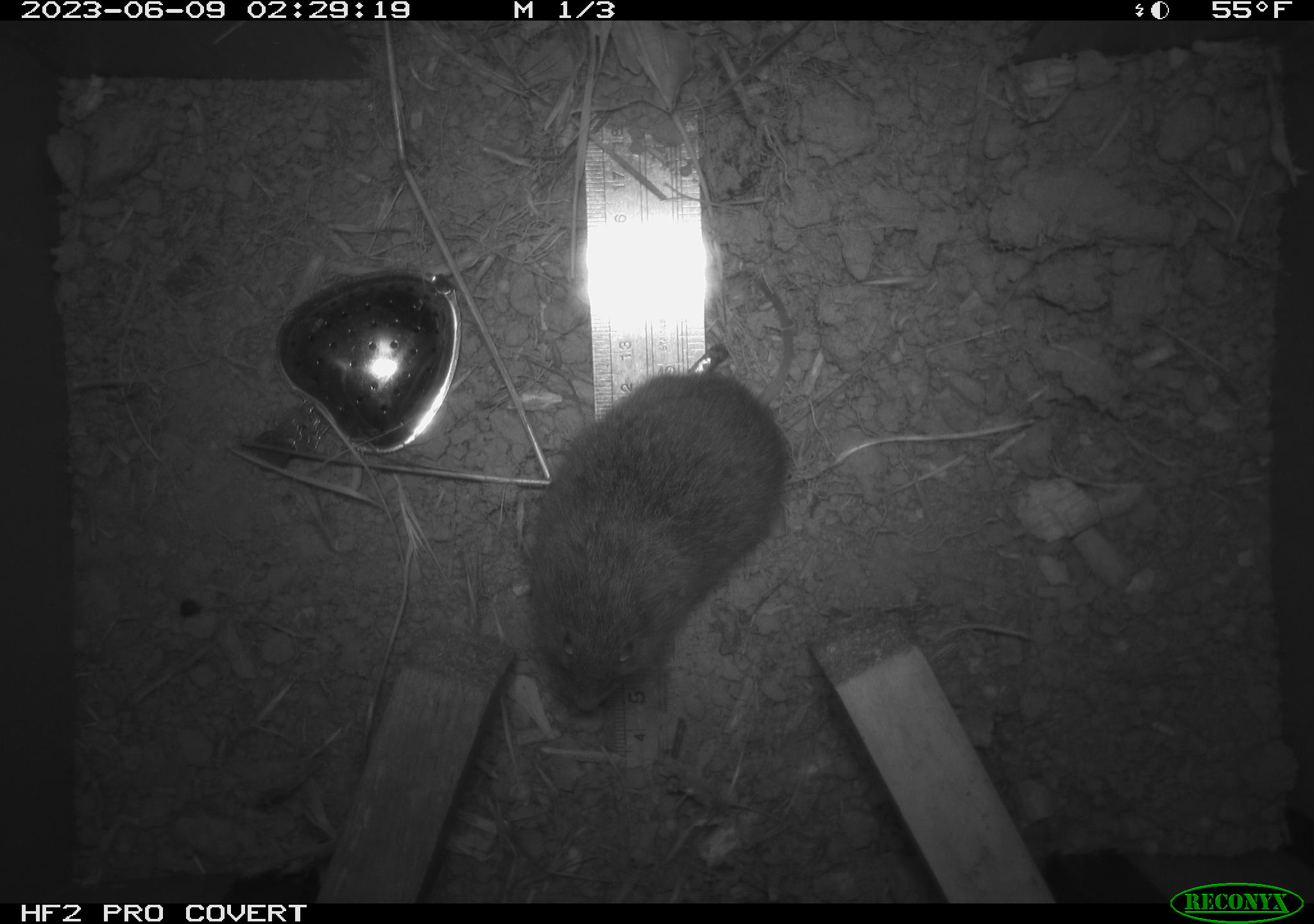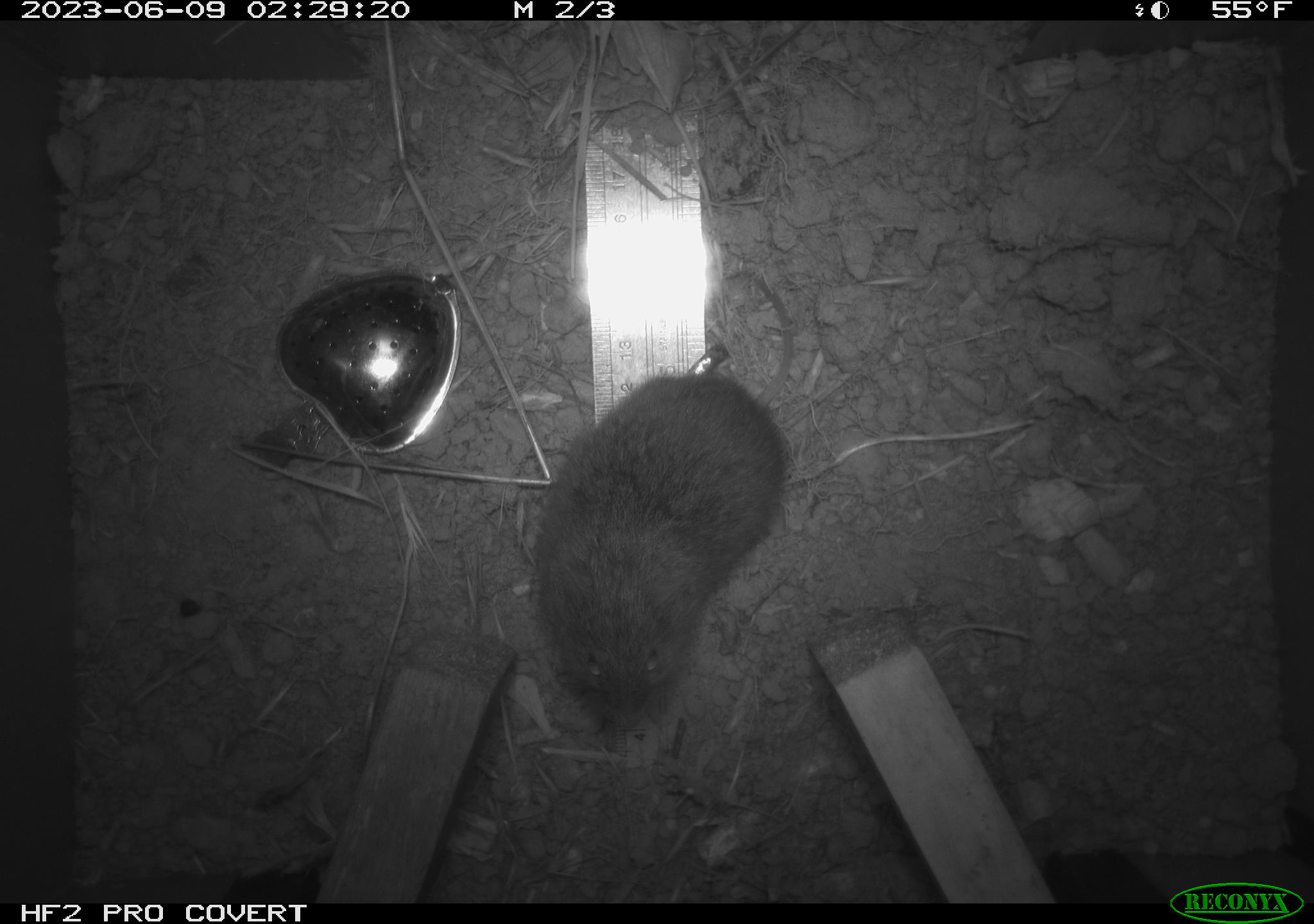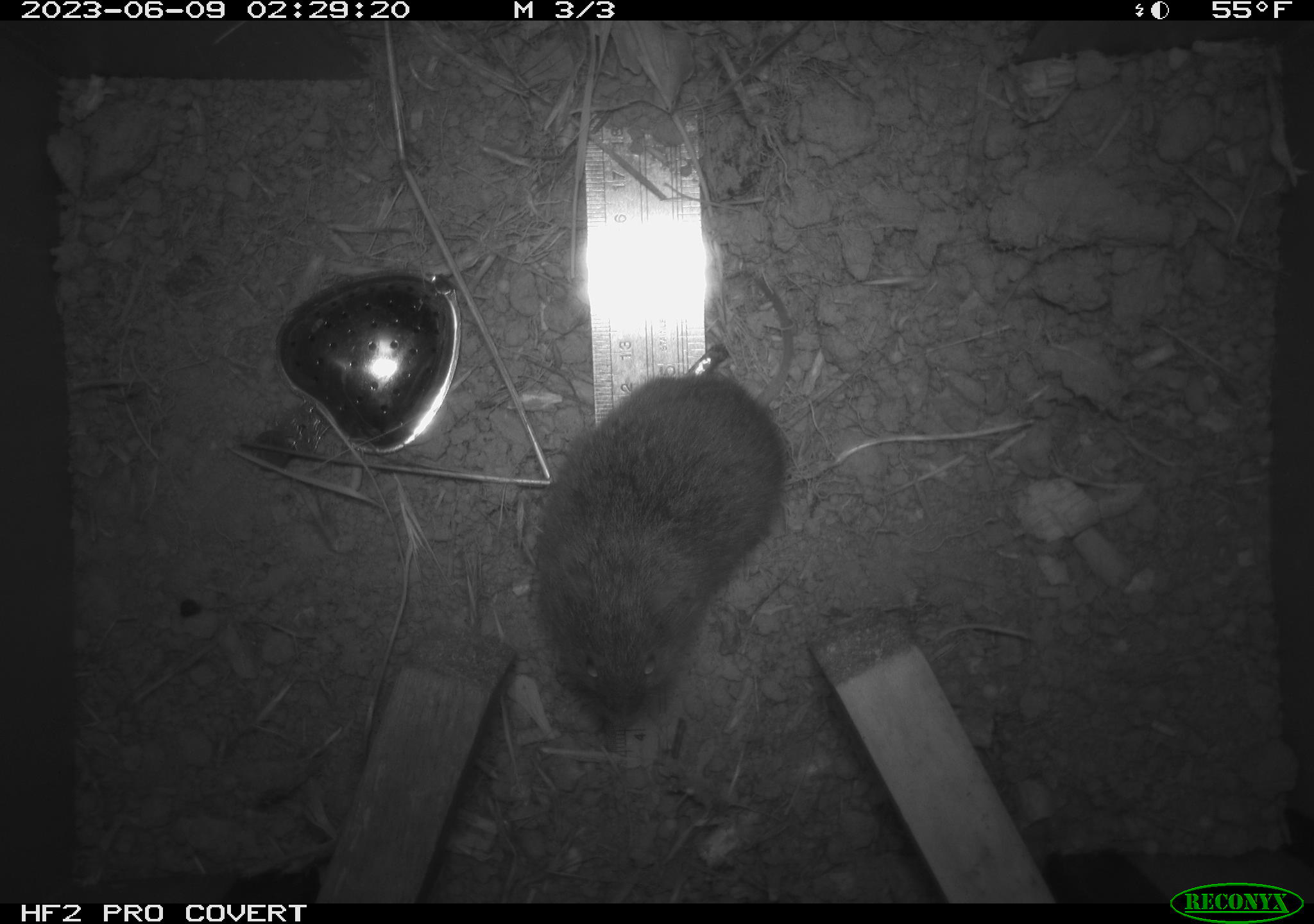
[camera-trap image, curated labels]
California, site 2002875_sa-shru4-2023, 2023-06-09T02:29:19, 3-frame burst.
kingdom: Animalia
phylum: Chordata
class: Mammalia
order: Rodentia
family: Cricetidae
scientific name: Arvicolinae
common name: voles, lemmings, and muskrats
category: arvicolinae subfamily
Arvicolinae subfamily (voles, lemmings, and muskrats) (Arvicolinae).